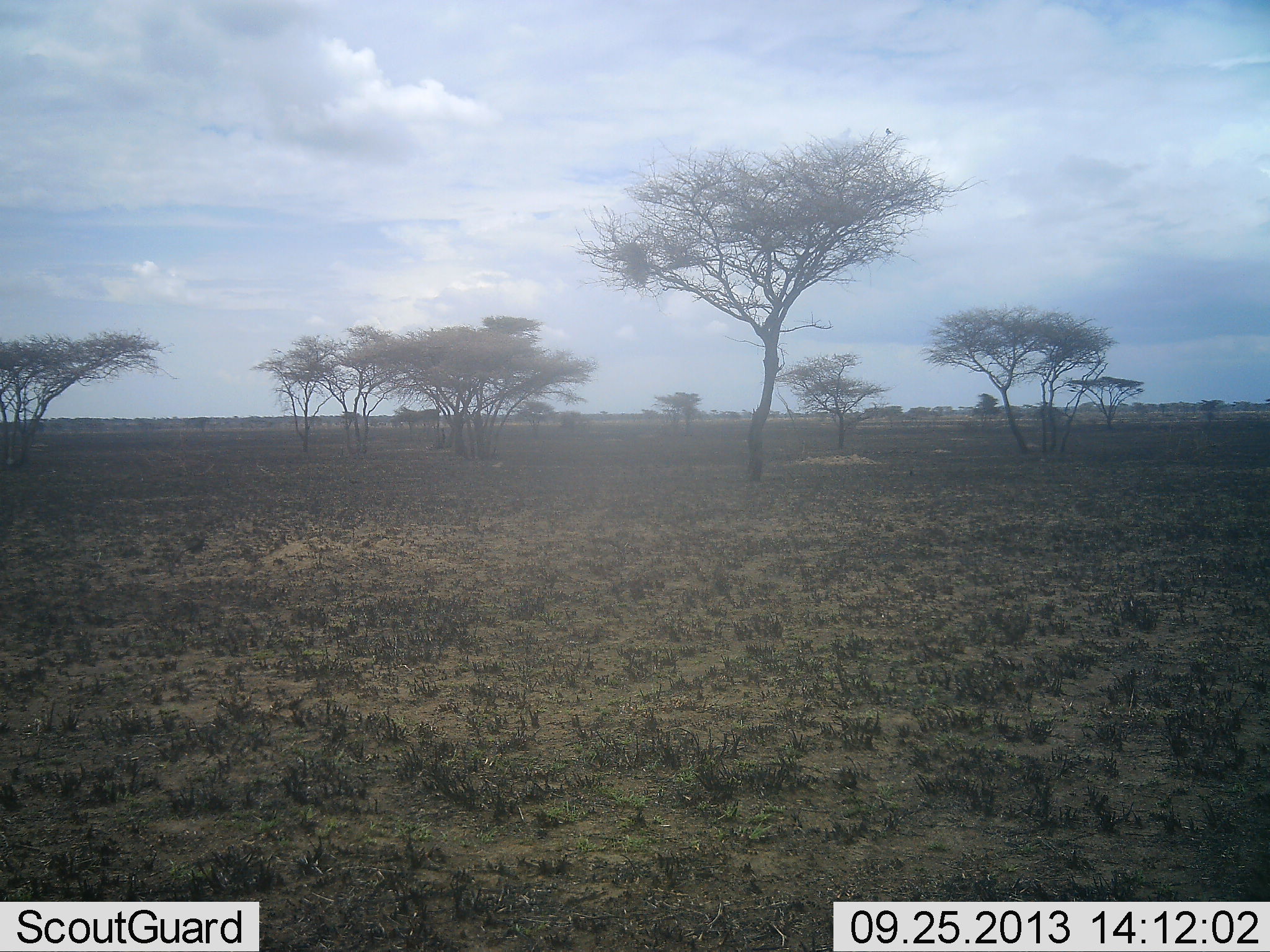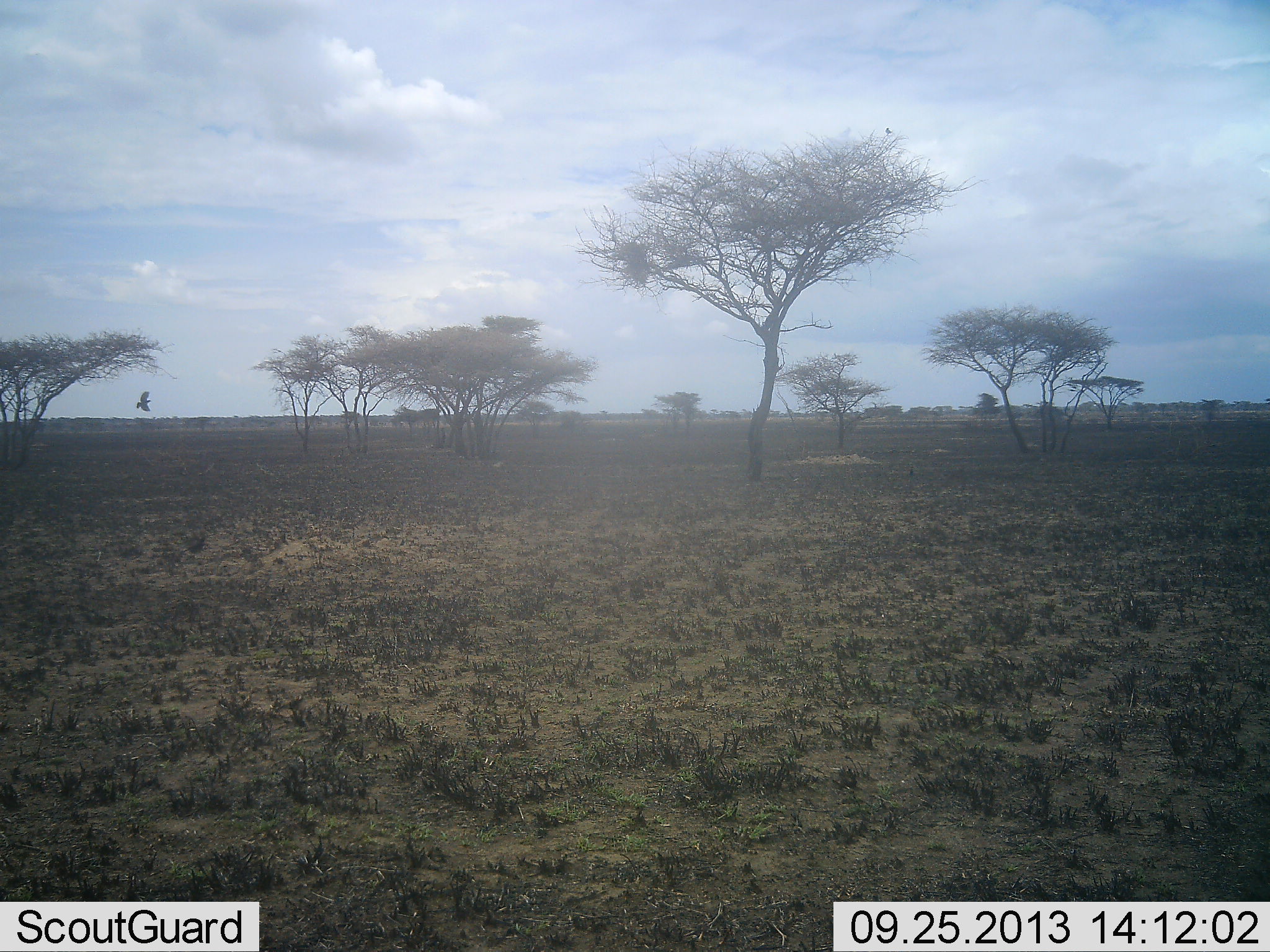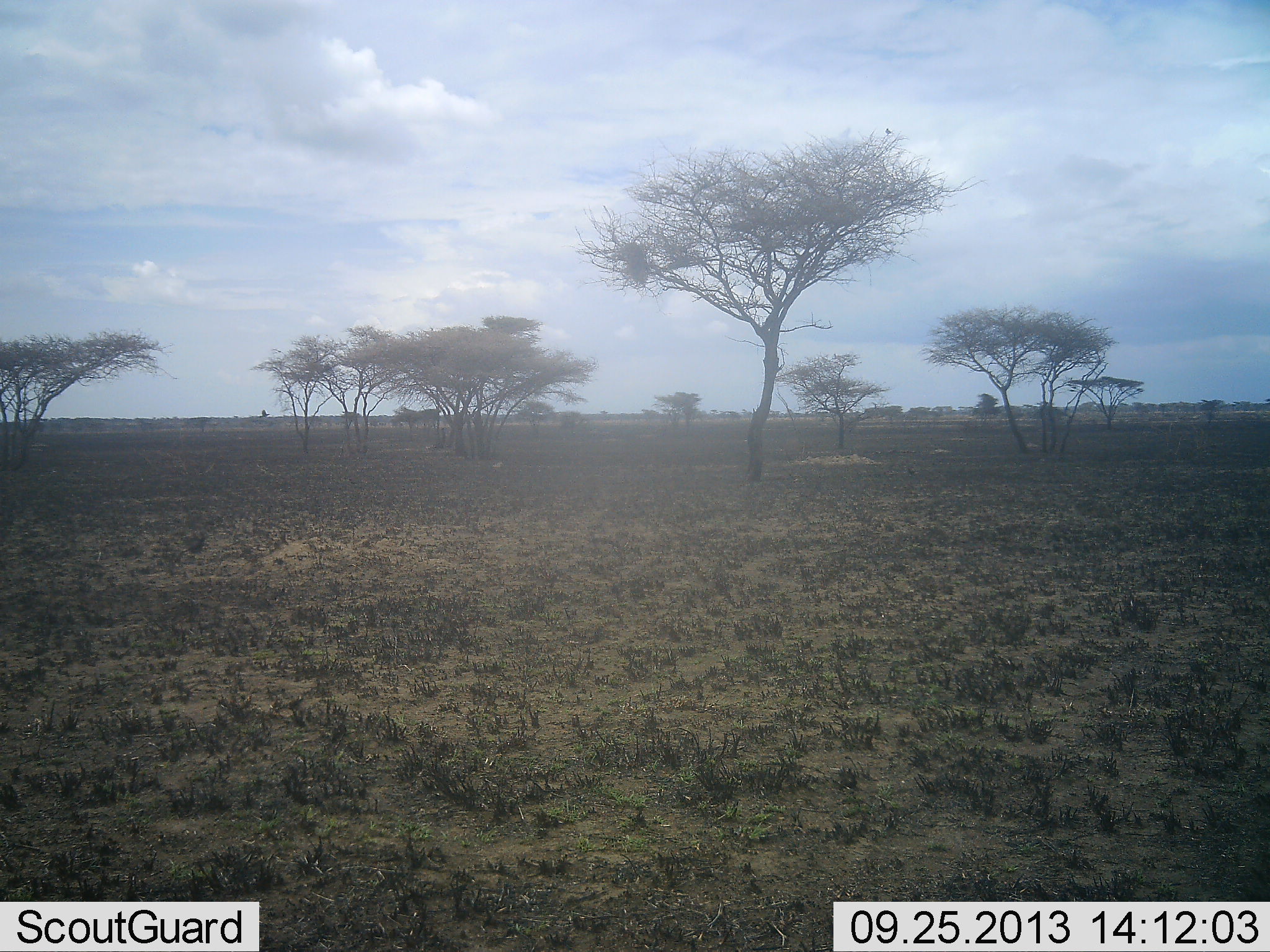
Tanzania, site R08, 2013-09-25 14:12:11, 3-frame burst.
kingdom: Animalia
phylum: Chordata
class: Aves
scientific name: Aves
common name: bird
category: otherbird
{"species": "otherbird (bird) (Aves)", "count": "1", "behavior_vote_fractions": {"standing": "7%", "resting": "0%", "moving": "100%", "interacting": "0%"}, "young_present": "0%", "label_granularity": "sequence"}